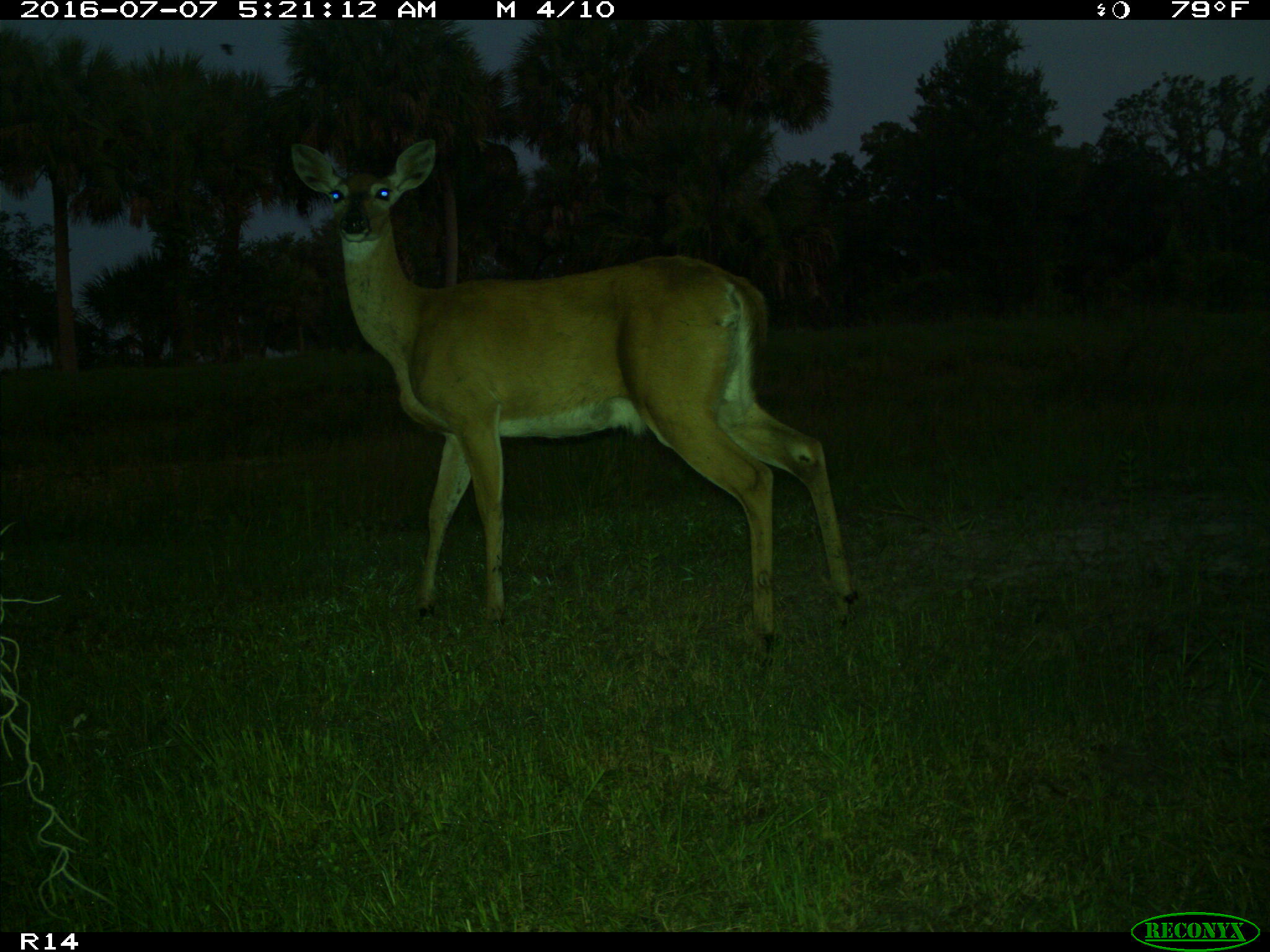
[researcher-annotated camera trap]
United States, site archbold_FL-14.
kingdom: Animalia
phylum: Chordata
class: Mammalia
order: Artiodactyla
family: Cervidae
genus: Odocoileus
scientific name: Odocoileus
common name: deer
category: unidentified deer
Unidentified deer (deer) (Odocoileus).